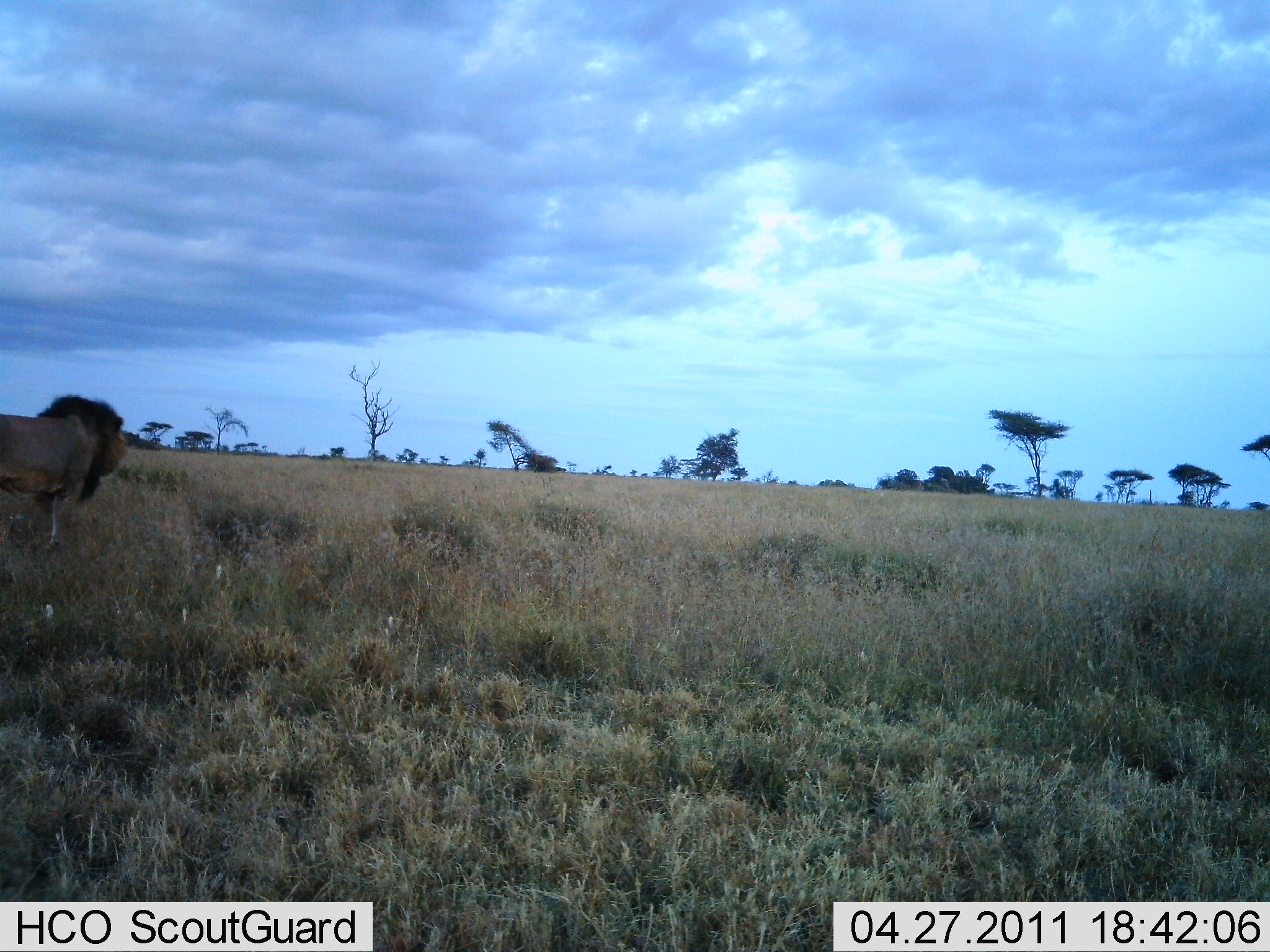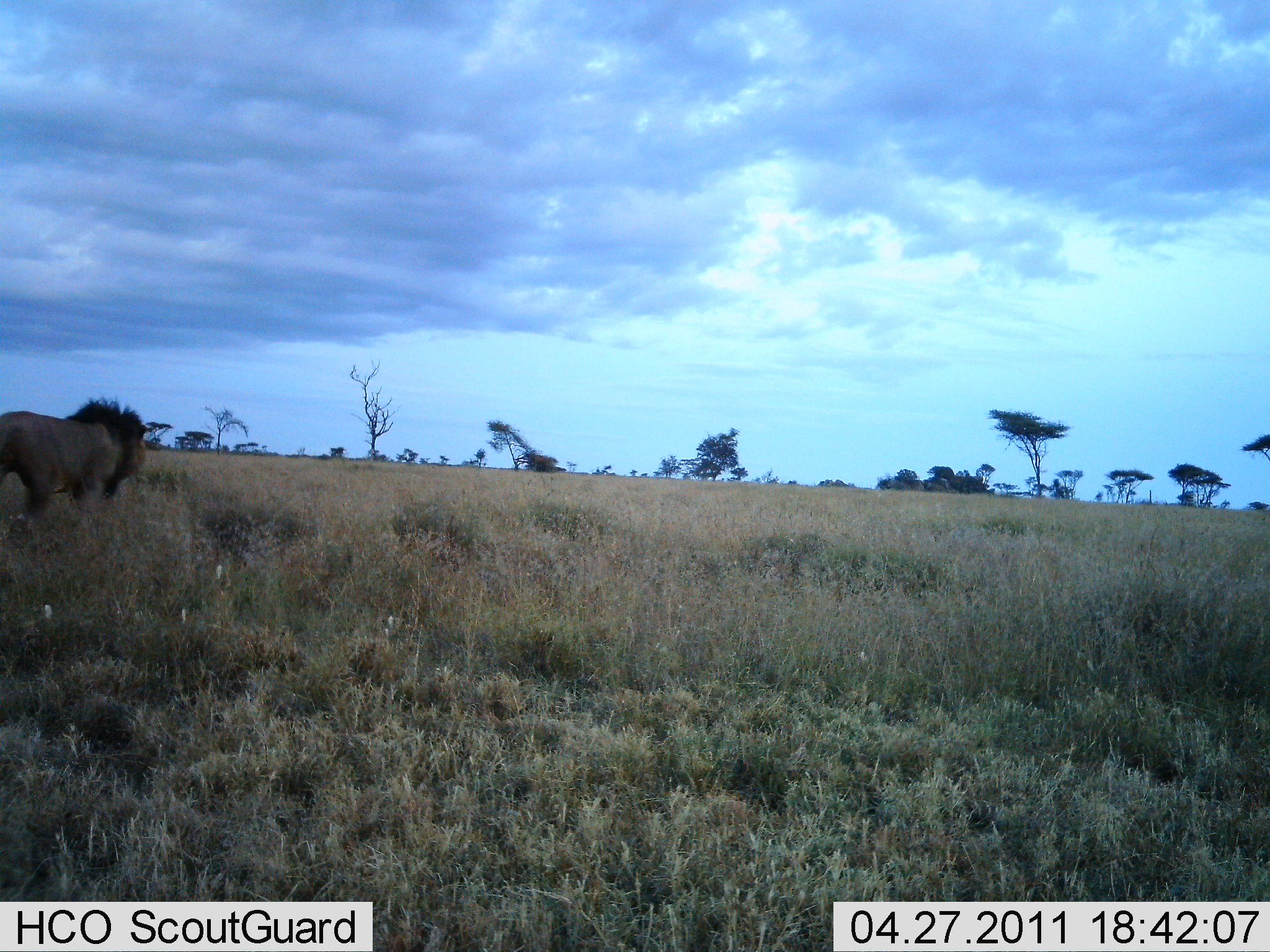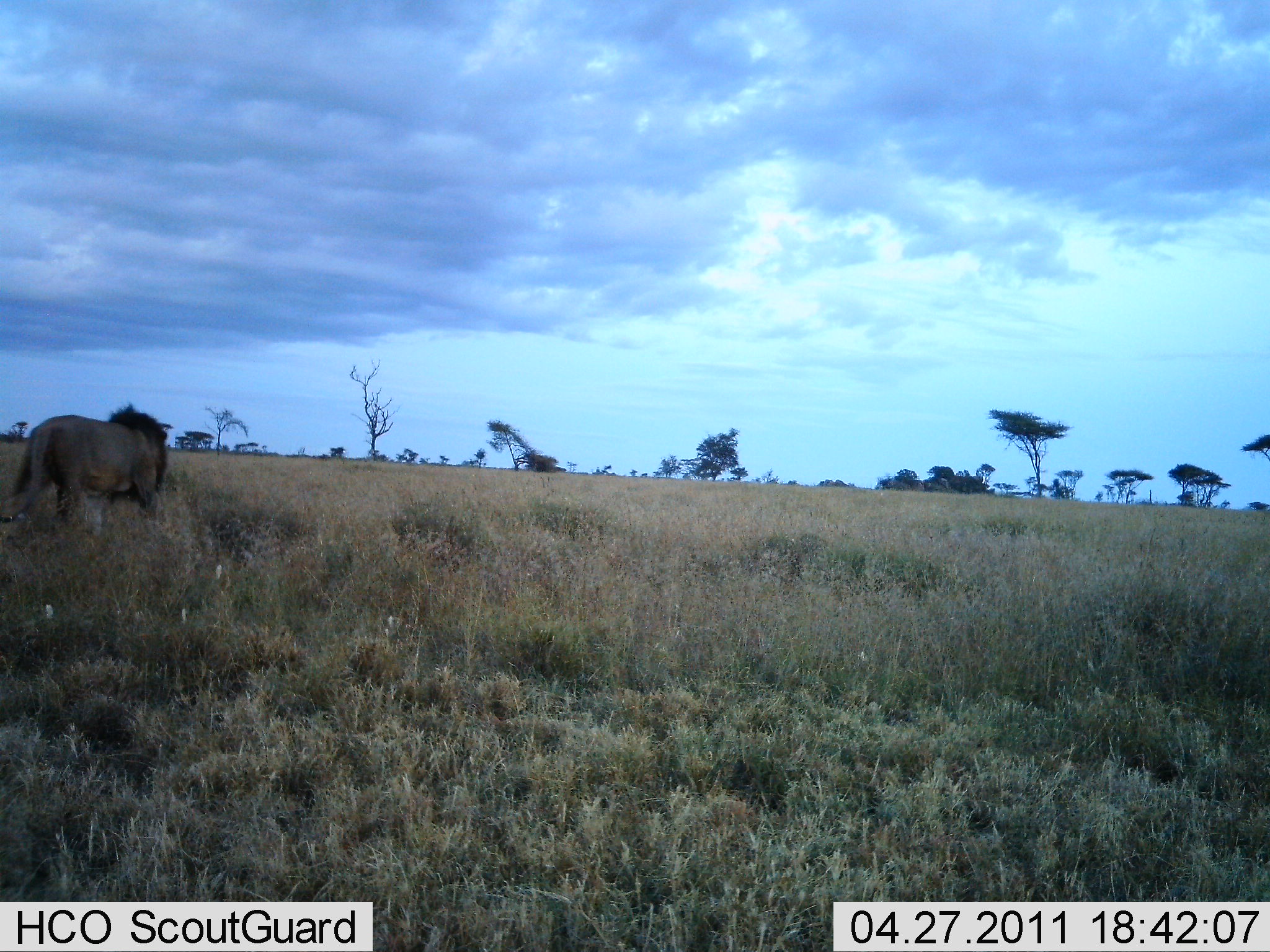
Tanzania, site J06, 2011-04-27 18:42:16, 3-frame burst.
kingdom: Animalia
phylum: Chordata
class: Mammalia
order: Carnivora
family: Felidae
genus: Panthera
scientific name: Panthera leo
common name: lion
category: lionmale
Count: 1.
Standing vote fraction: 17%.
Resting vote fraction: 0%.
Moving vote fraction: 83%.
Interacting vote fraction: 0%.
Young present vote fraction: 0%.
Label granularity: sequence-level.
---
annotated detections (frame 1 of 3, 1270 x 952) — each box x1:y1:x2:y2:
animal: 0:394:134:558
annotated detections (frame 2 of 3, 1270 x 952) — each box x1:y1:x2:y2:
animal: 0:390:149:531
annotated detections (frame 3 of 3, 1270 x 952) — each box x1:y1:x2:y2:
animal: 2:402:178:541